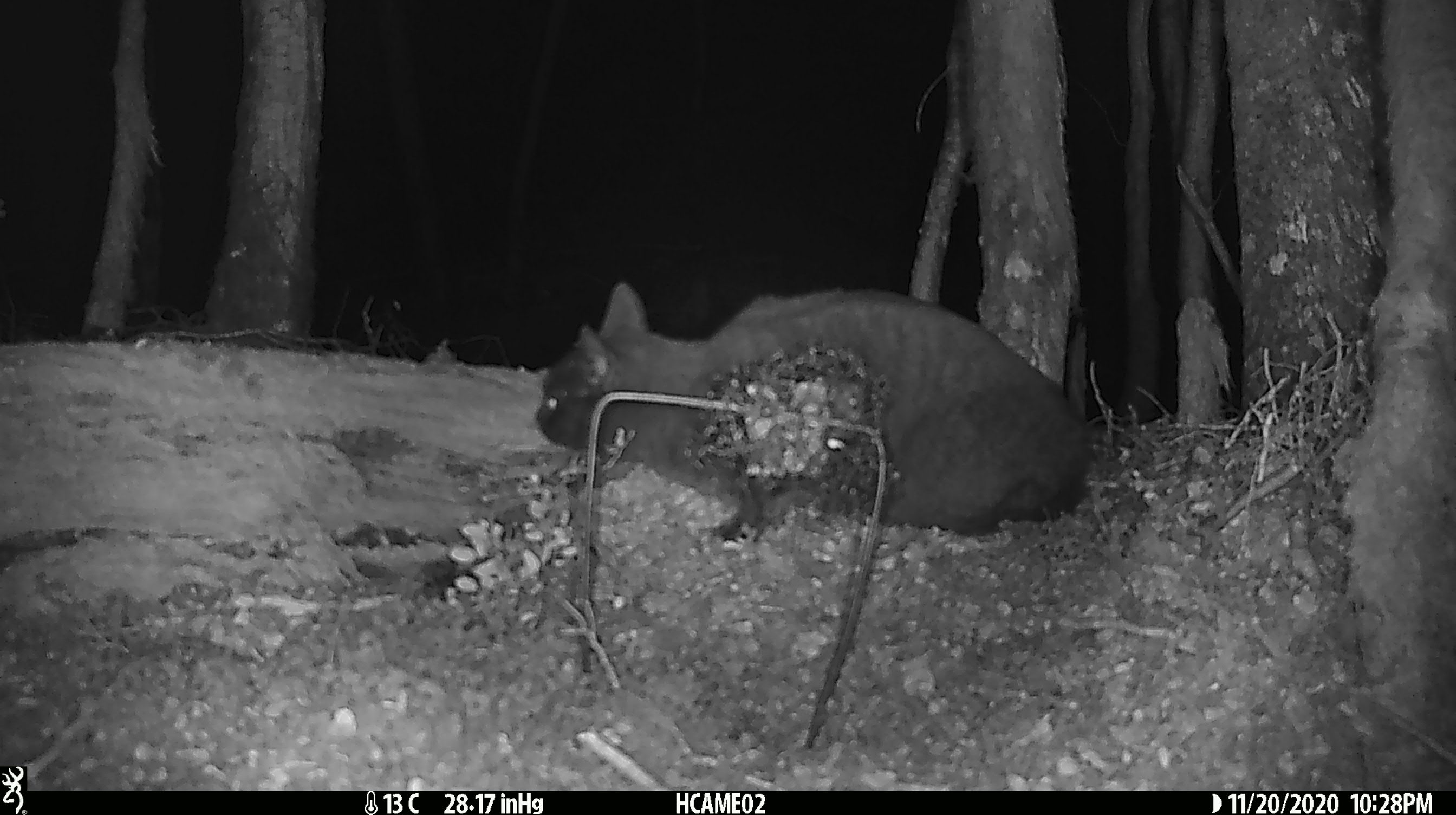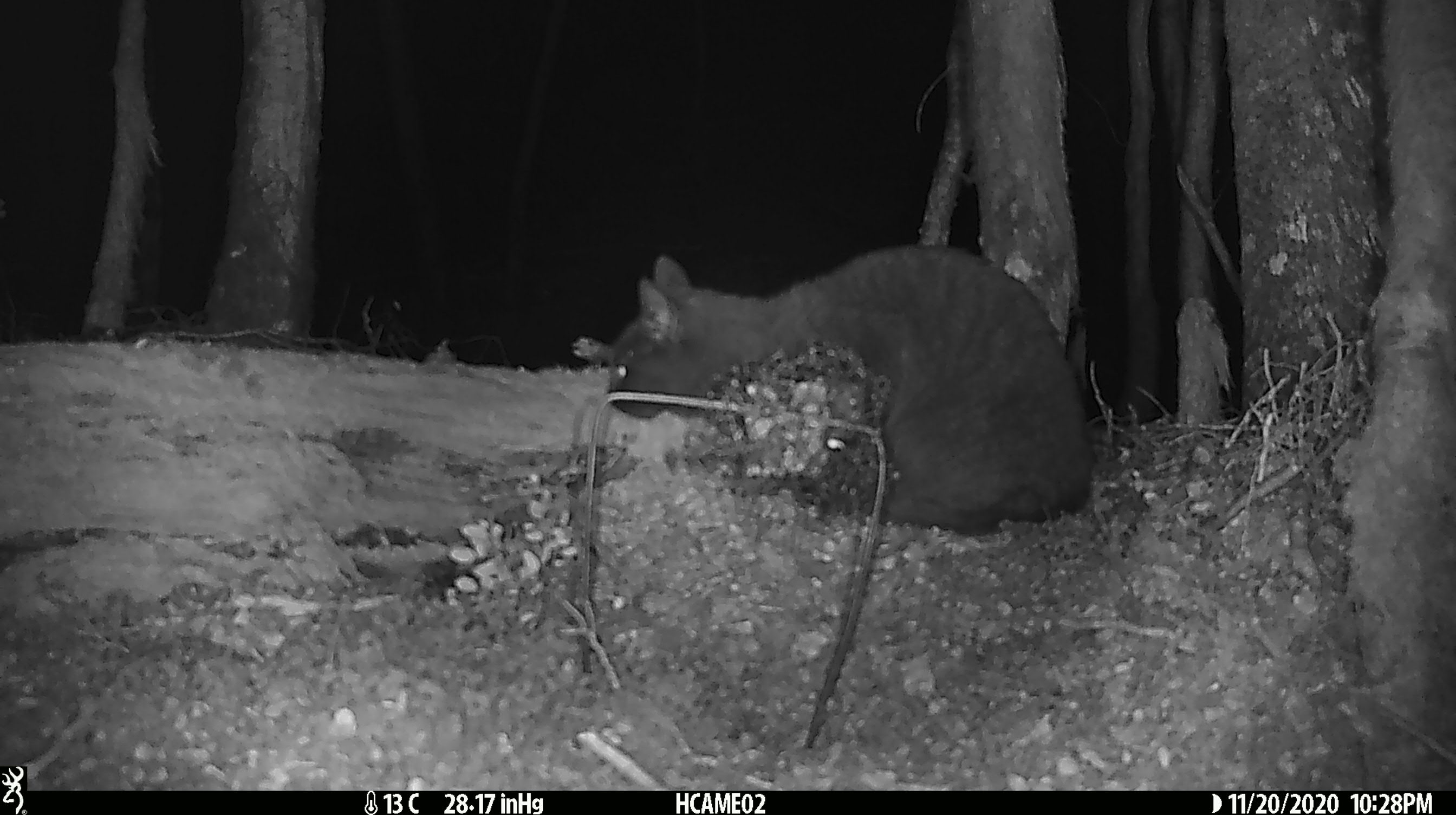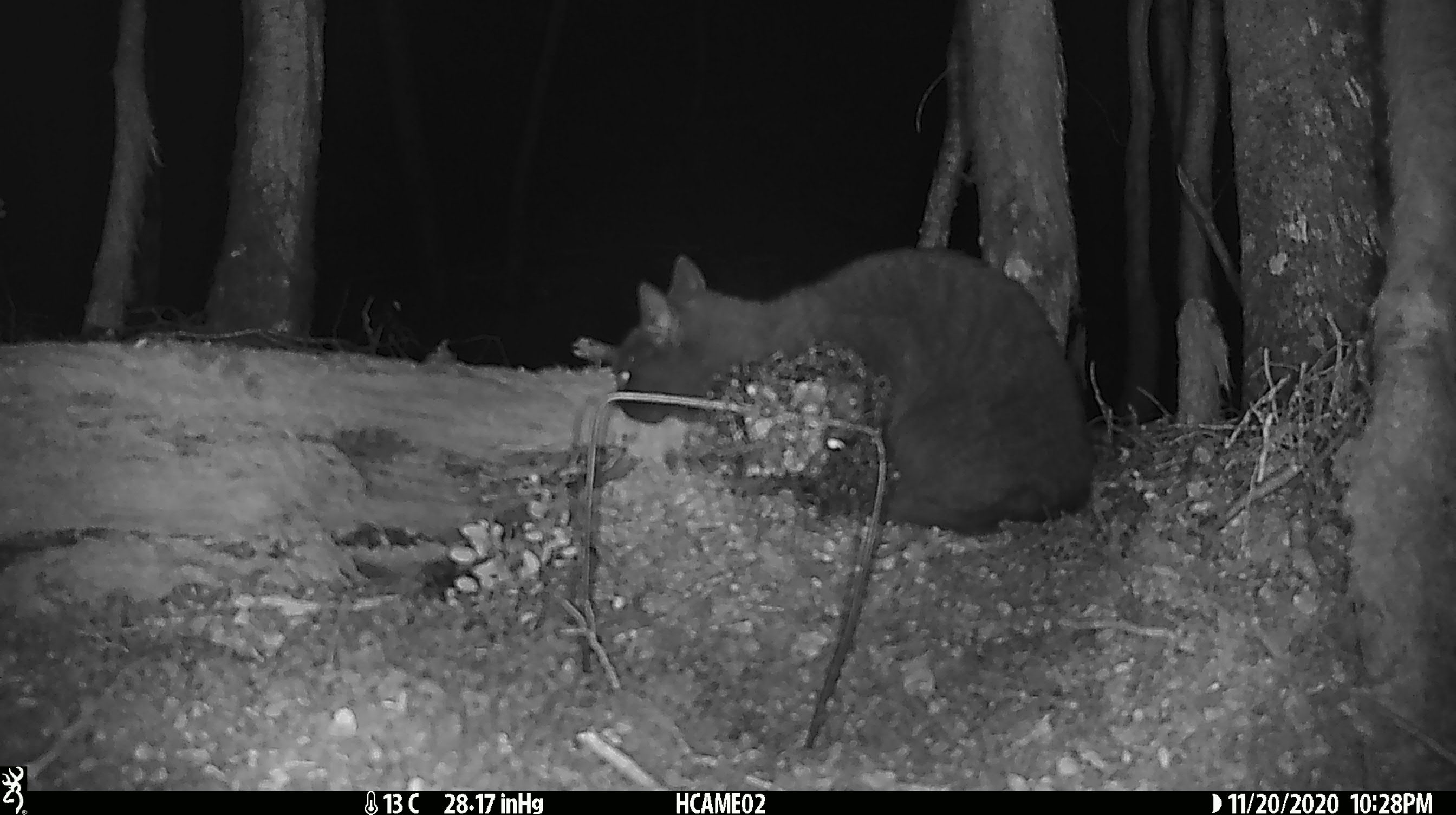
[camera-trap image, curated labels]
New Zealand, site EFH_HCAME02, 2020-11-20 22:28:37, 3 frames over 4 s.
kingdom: Animalia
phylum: Chordata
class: Mammalia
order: Carnivora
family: Felidae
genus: Felis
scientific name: Felis catus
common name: domestic cat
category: cat